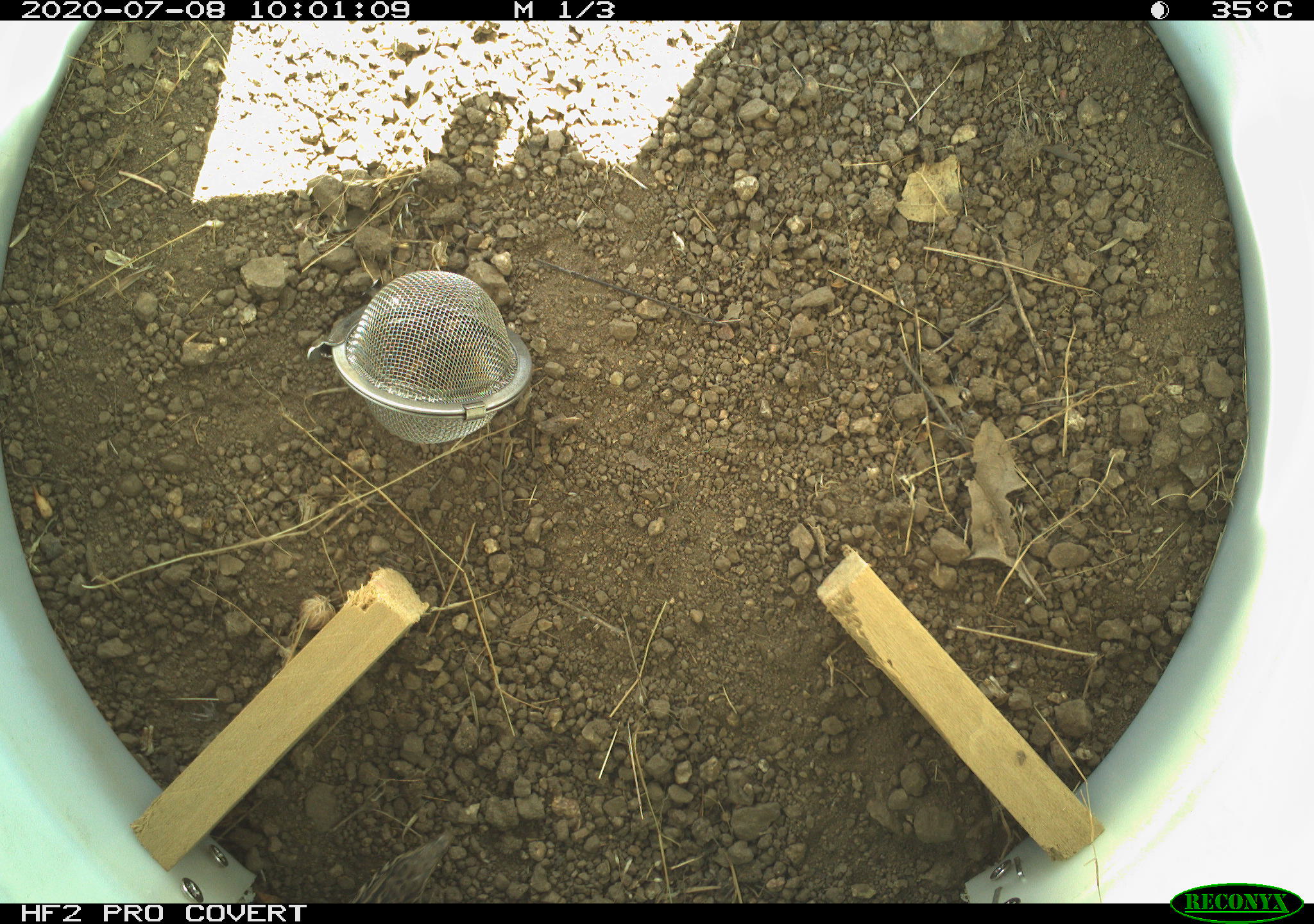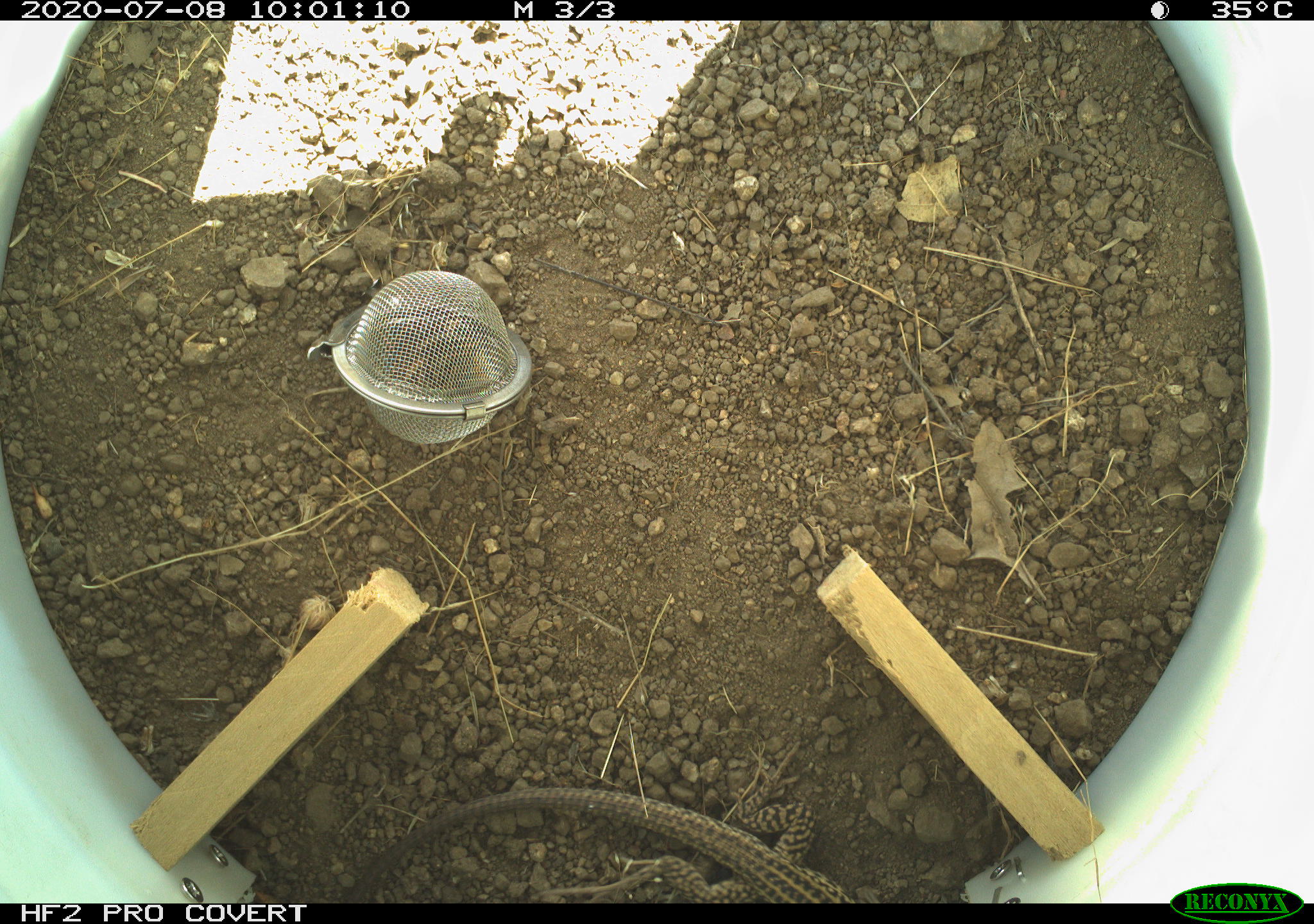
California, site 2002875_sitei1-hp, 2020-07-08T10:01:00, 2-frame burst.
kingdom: Animalia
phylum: Chordata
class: Reptilia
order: Squamata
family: Teiidae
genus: Aspidoscelis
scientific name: Aspidoscelis tigris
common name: western whiptail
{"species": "western whiptail (Aspidoscelis tigris)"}